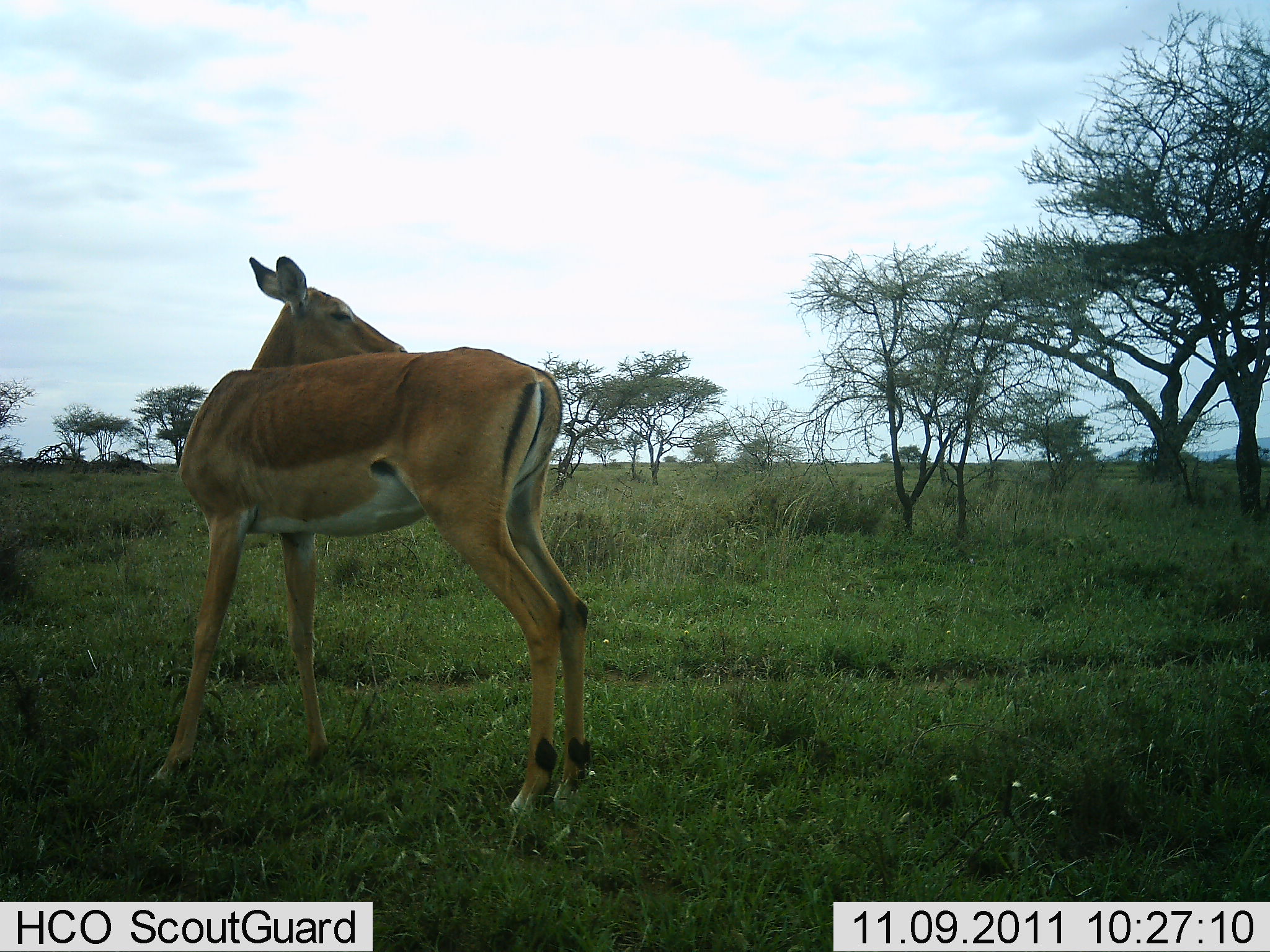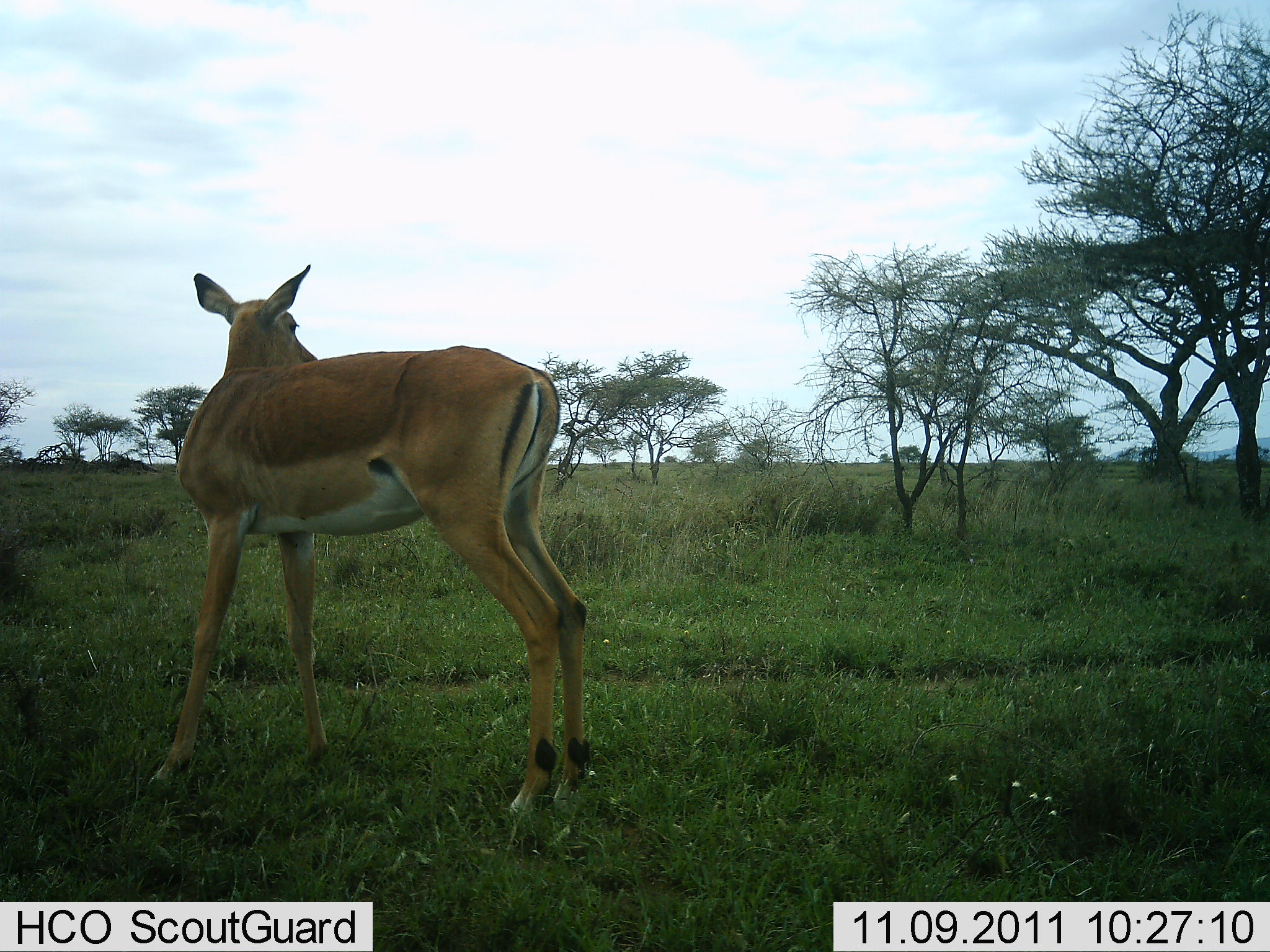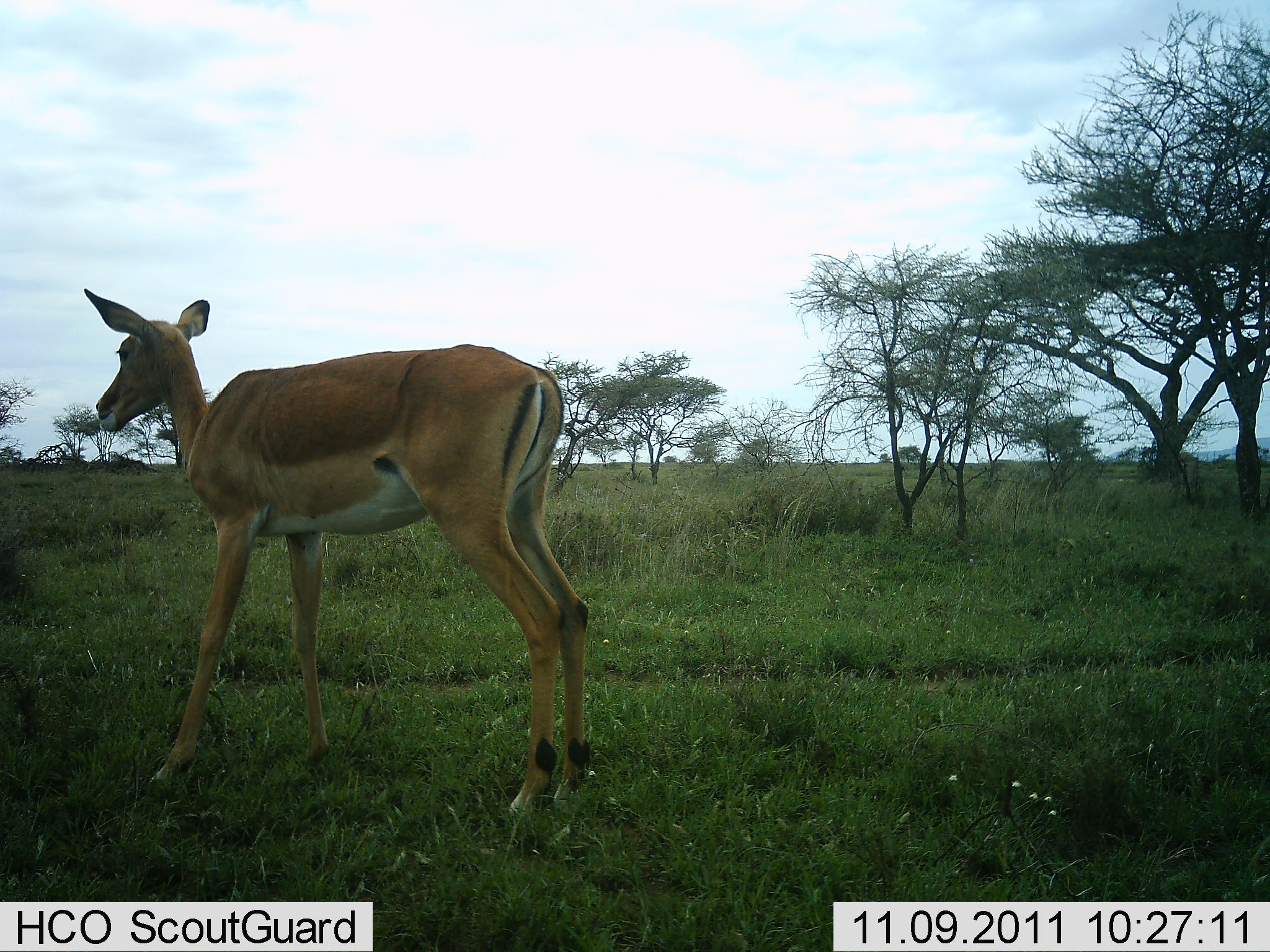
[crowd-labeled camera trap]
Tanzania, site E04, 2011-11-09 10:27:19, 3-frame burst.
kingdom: Animalia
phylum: Chordata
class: Mammalia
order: Artiodactyla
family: Bovidae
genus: Aepyceros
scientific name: Aepyceros melampus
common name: impala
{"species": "impala (Aepyceros melampus)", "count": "1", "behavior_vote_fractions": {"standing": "100%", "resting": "0%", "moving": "0%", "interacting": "0%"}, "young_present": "0%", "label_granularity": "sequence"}